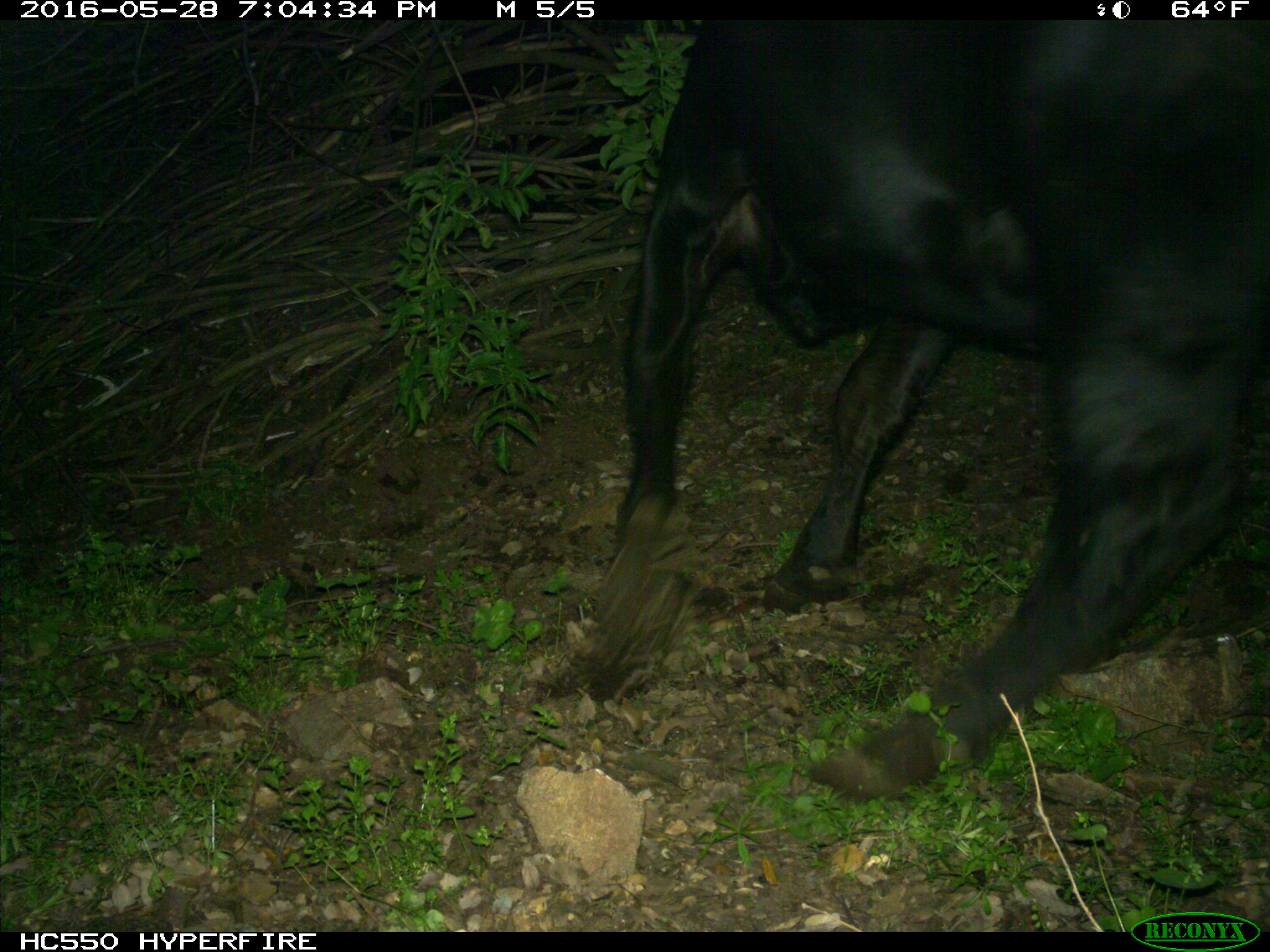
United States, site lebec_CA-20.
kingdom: Animalia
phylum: Chordata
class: Mammalia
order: Artiodactyla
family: Bovidae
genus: Bos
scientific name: Bos taurus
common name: domestic cow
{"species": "Bos taurus (domestic cow)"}